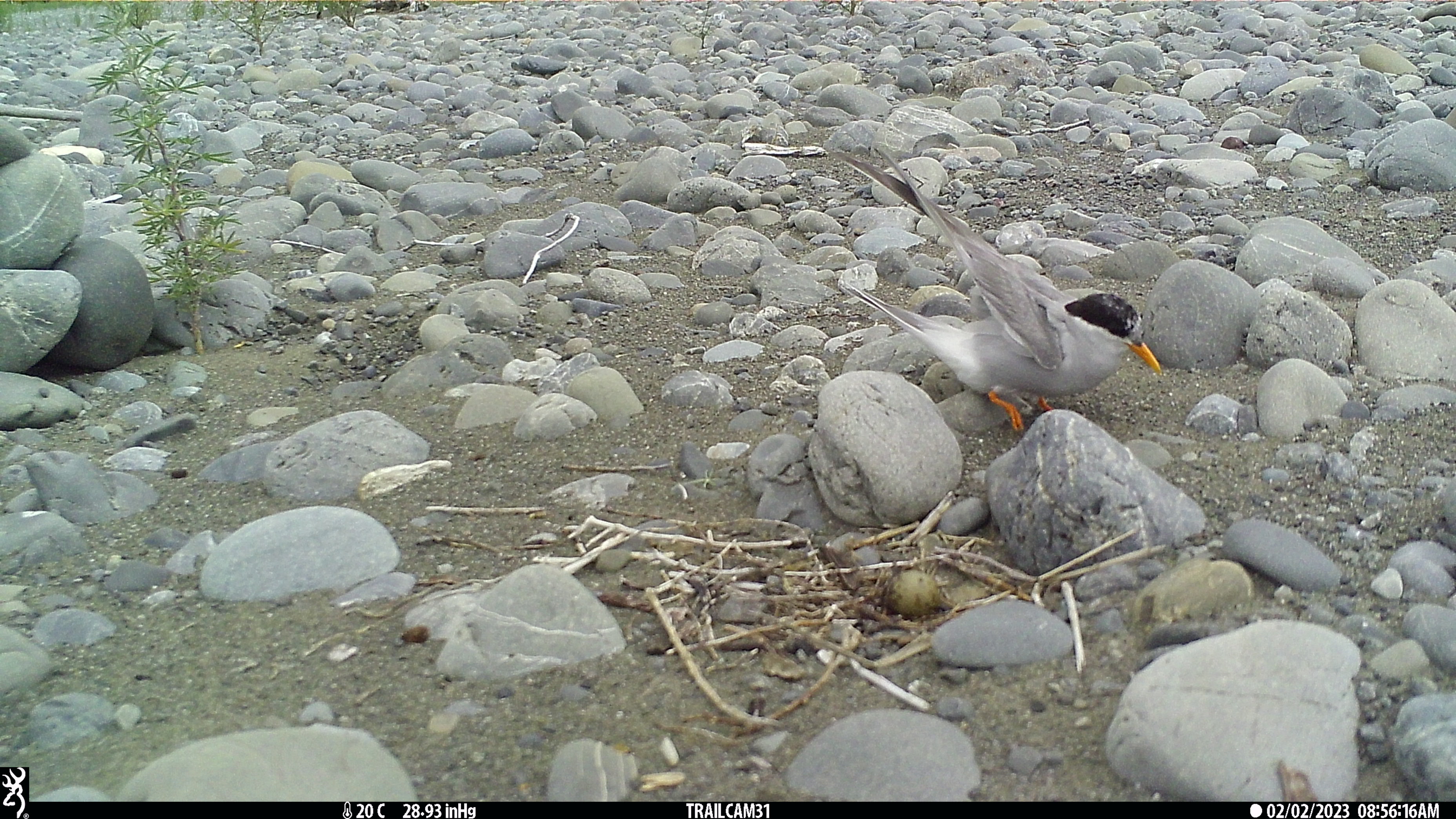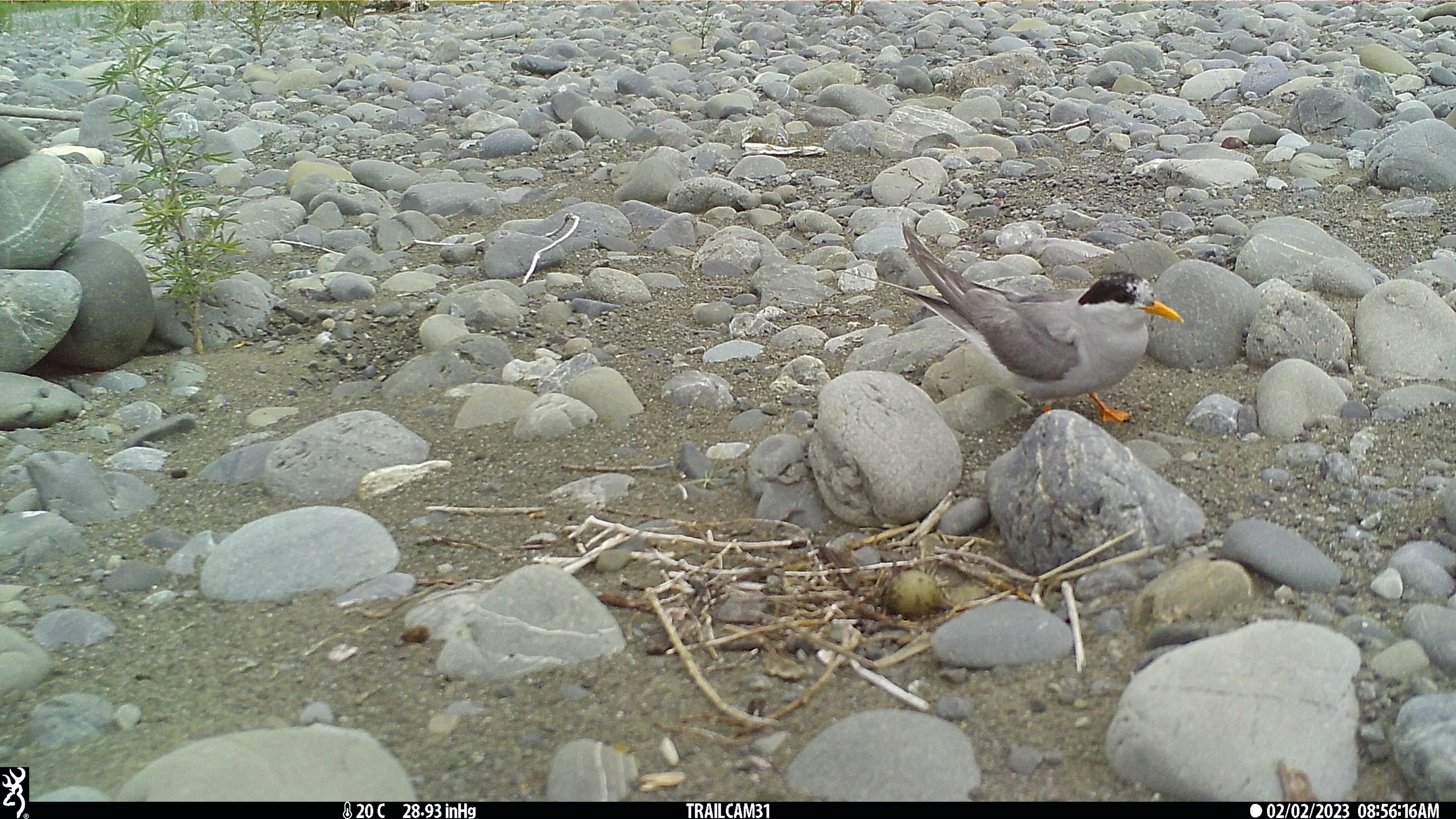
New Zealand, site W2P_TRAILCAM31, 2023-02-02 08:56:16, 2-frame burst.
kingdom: Animalia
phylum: Chordata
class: Aves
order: Charadriiformes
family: Laridae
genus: Chlidonias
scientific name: Chlidonias albostriatus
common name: black-fronted tern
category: black fronted tern